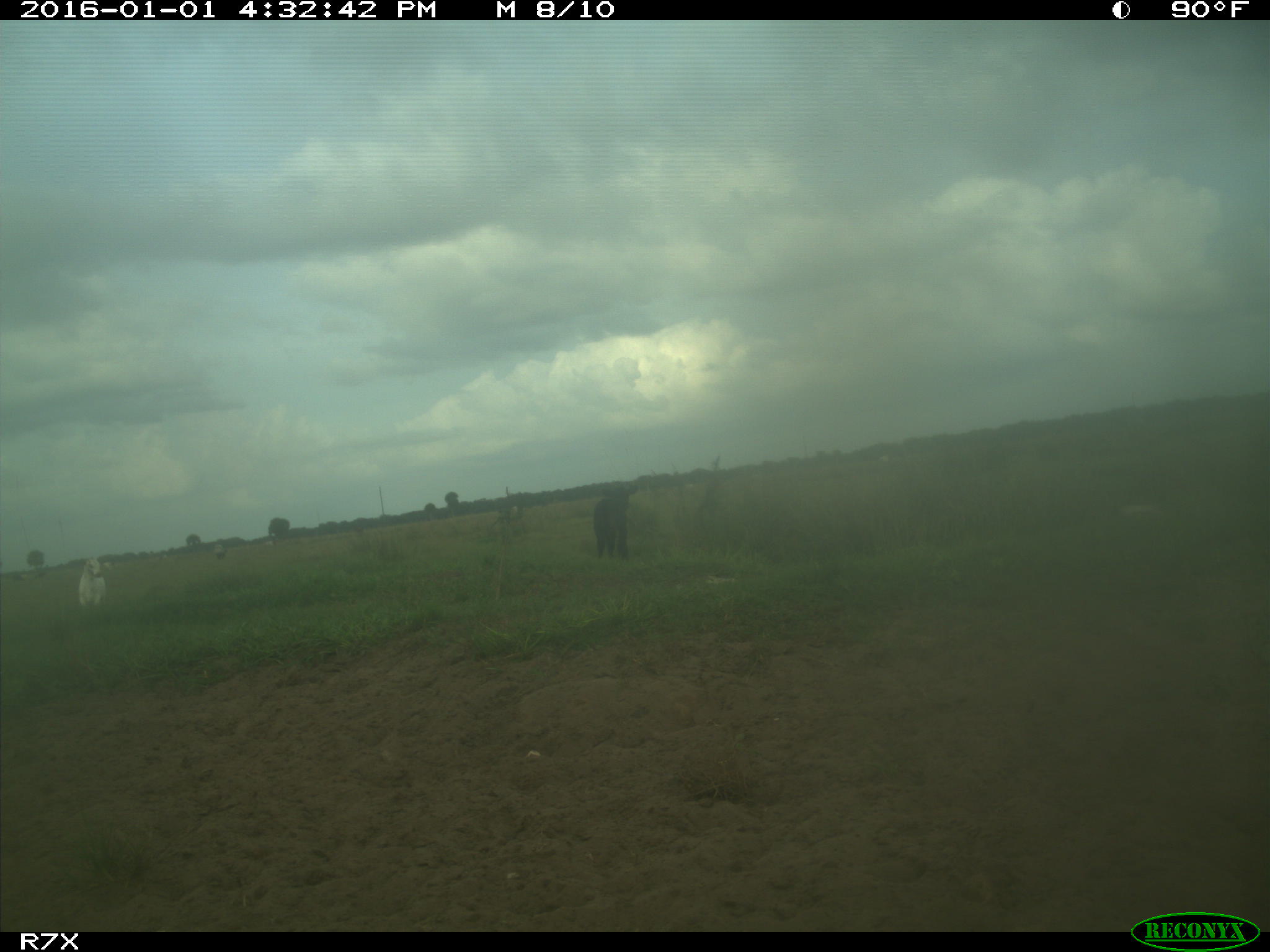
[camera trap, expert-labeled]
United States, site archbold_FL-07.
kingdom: Animalia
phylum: Chordata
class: Mammalia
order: Artiodactyla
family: Bovidae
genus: Bos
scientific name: Bos taurus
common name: domestic cow